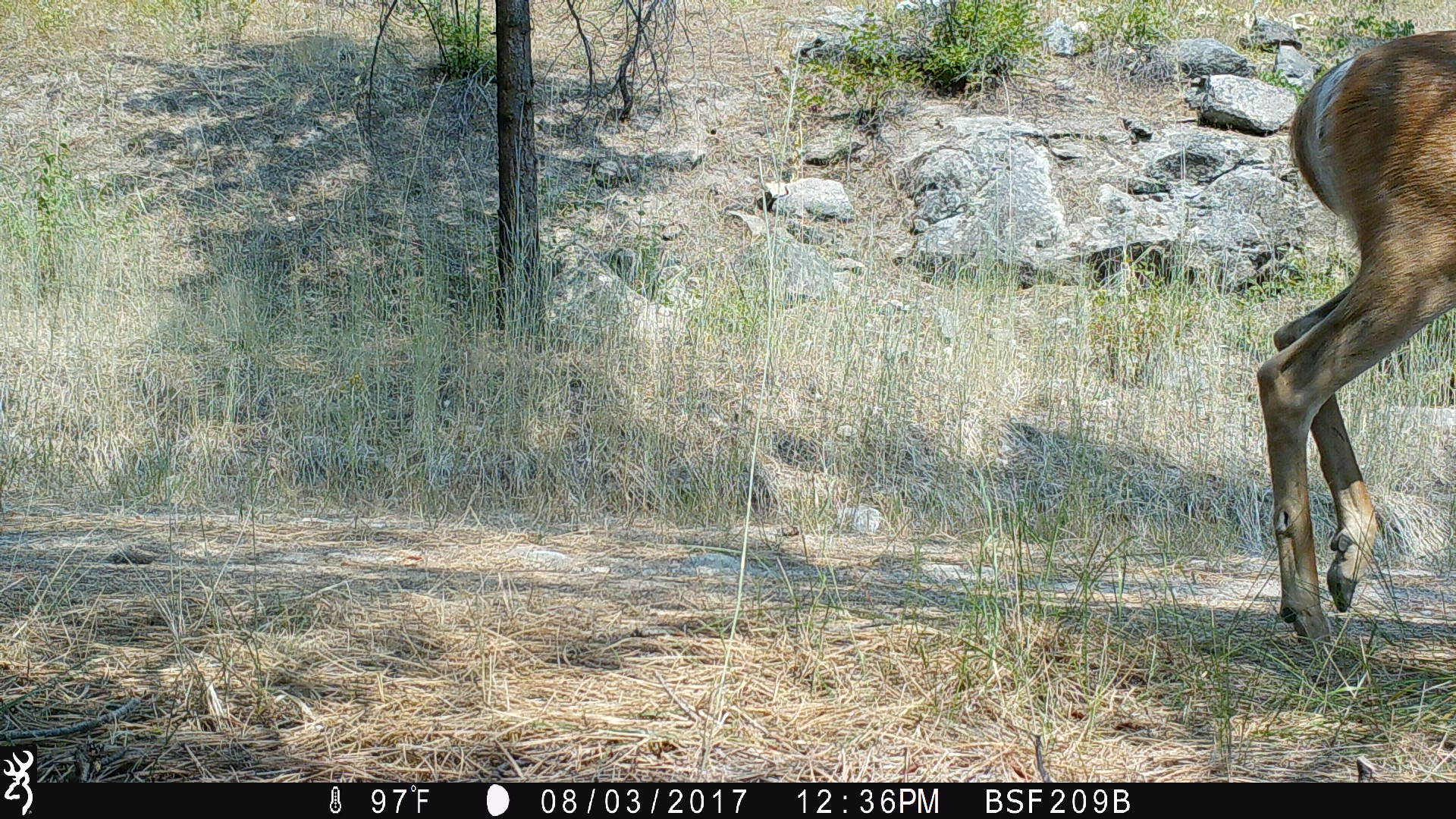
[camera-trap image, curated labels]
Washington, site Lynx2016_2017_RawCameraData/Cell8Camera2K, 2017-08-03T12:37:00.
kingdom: Animalia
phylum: Chordata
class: Mammalia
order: Artiodactyla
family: Cervidae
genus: Odocoileus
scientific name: Odocoileus hemionus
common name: mule deer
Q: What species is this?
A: Odocoileus hemionus (mule deer).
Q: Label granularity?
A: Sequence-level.